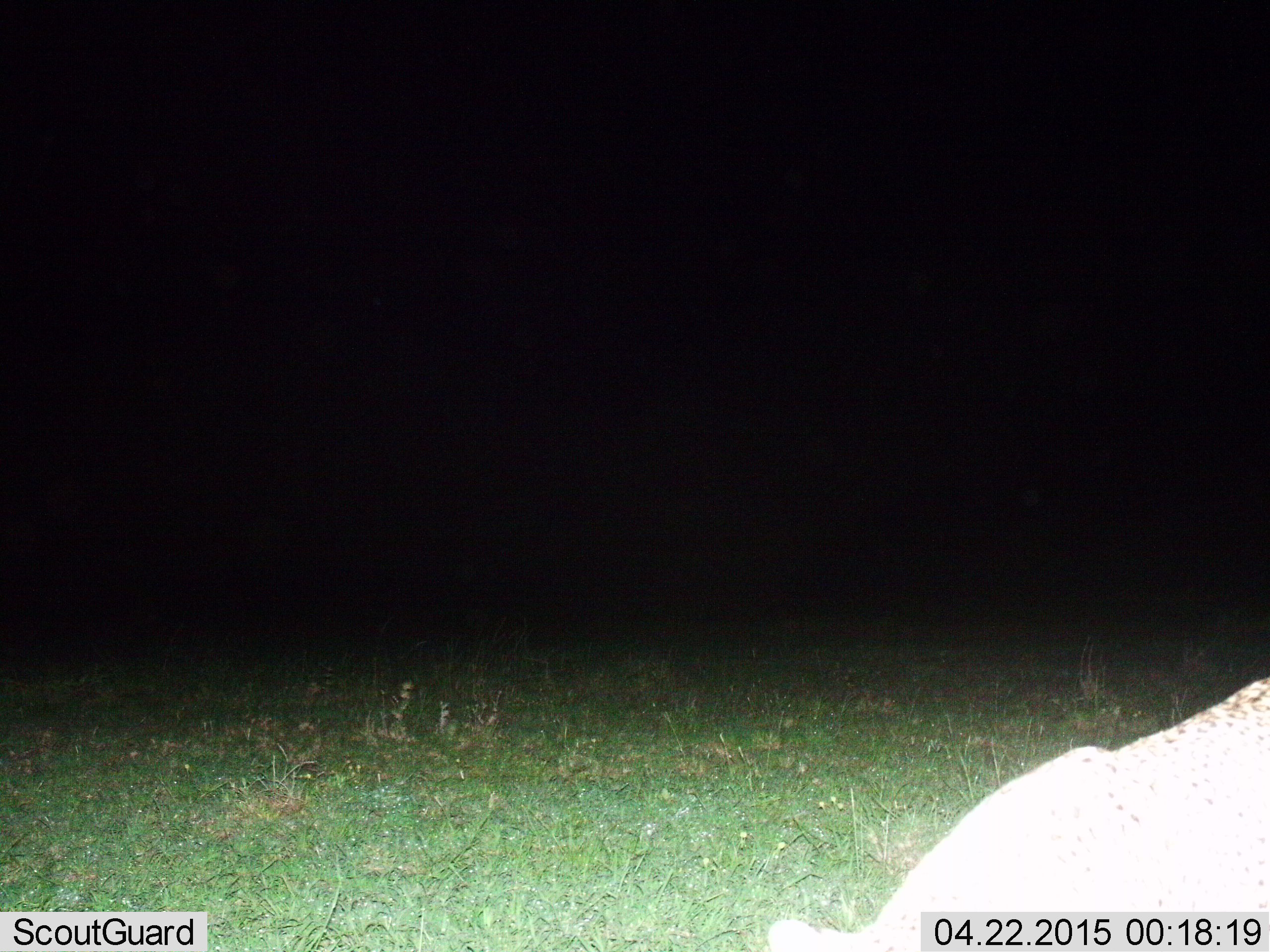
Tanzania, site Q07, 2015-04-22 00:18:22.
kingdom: Animalia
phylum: Chordata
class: Mammalia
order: Carnivora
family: Felidae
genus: Acinonyx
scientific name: Acinonyx jubatus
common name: cheetah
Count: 1.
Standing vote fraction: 20%.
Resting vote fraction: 40%.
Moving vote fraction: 40%.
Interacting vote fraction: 0%.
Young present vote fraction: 0%.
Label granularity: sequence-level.